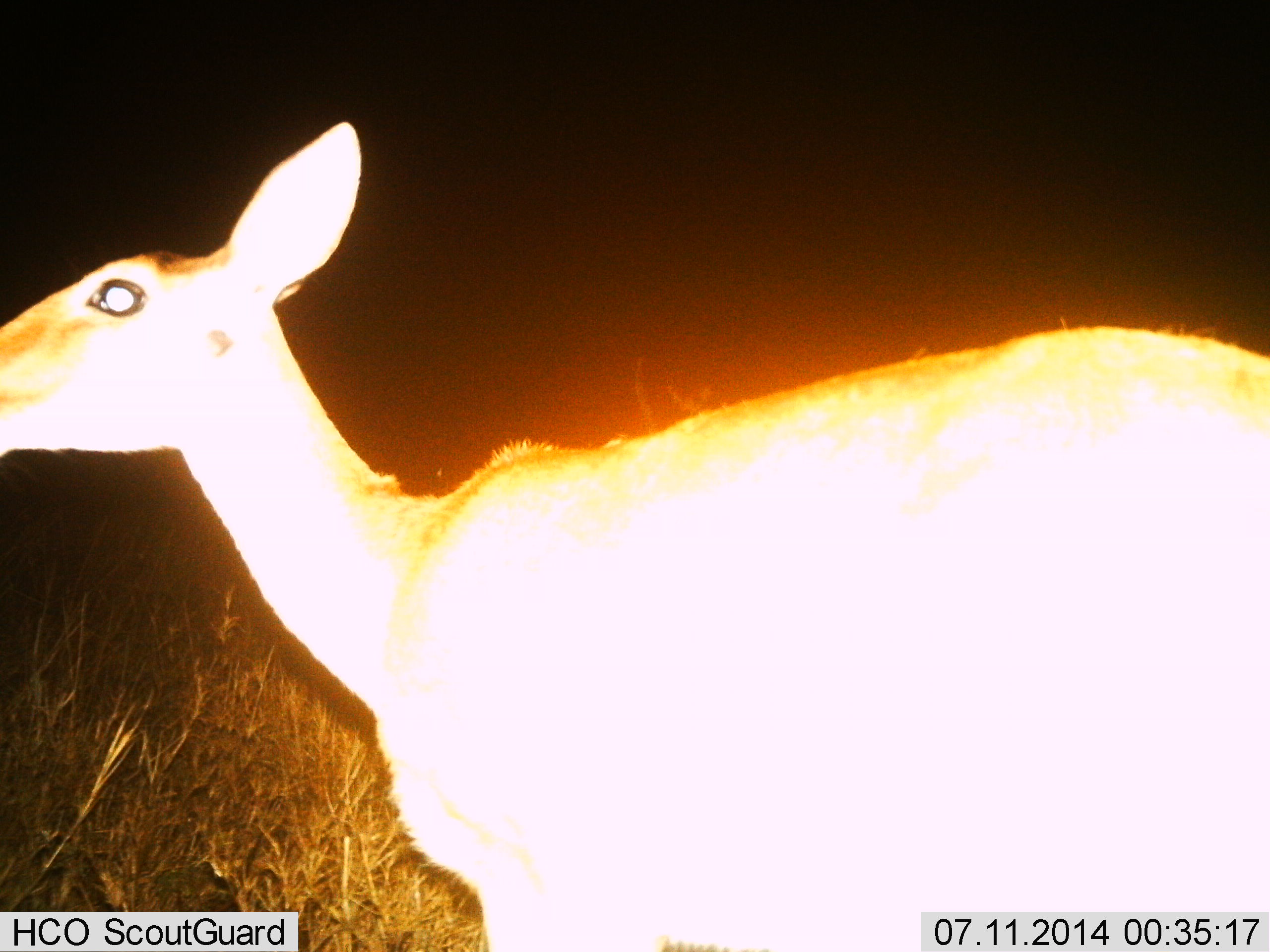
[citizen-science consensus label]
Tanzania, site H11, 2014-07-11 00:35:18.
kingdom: Animalia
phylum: Chordata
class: Mammalia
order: Artiodactyla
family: Bovidae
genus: Redunca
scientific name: Redunca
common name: reedbuck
Reedbuck (Redunca), count 1. Behavior (volunteer vote fractions): standing 80%, resting 0%, moving 20%, interacting 0%. Young present (vote fraction): 0%. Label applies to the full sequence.